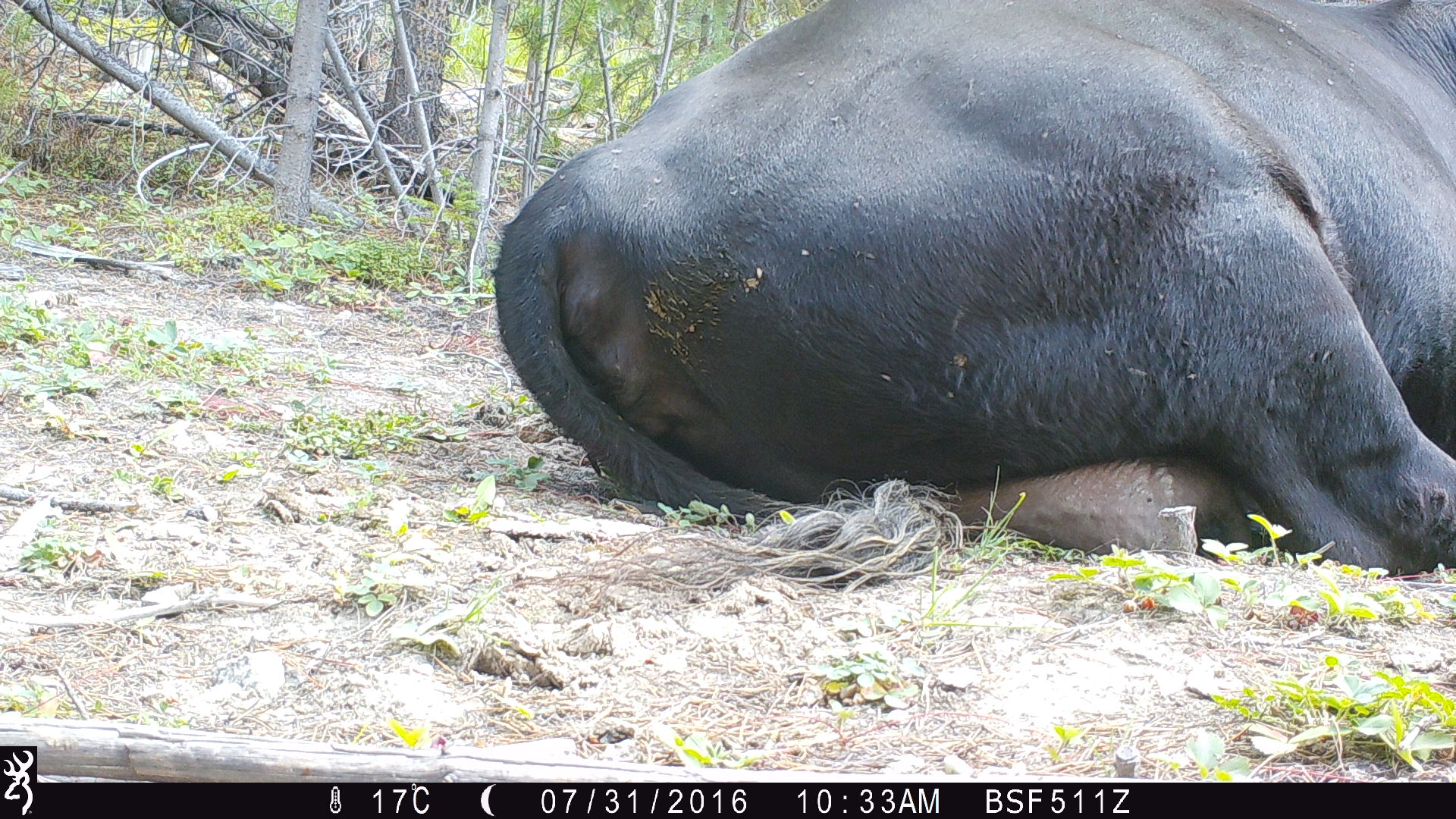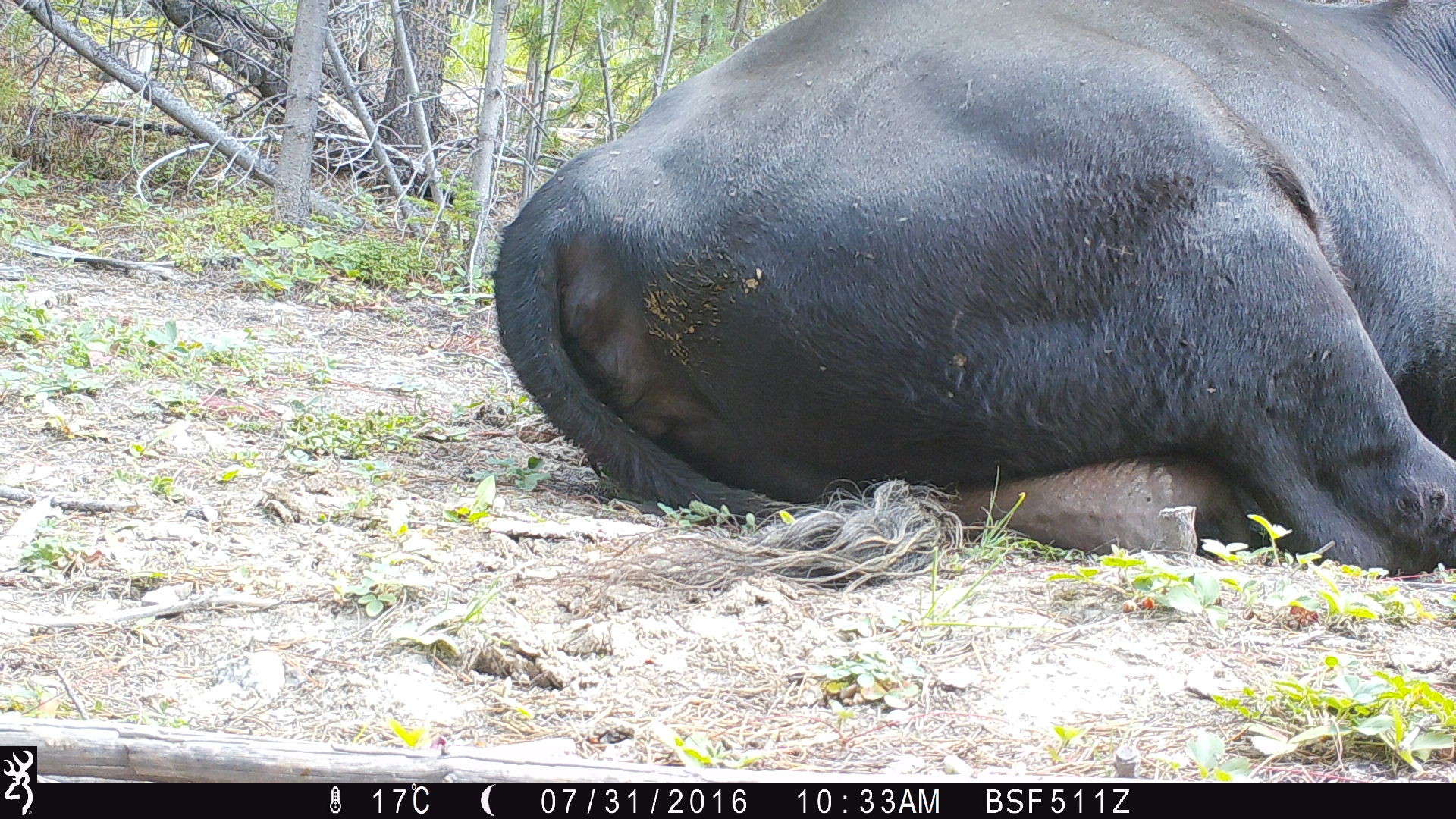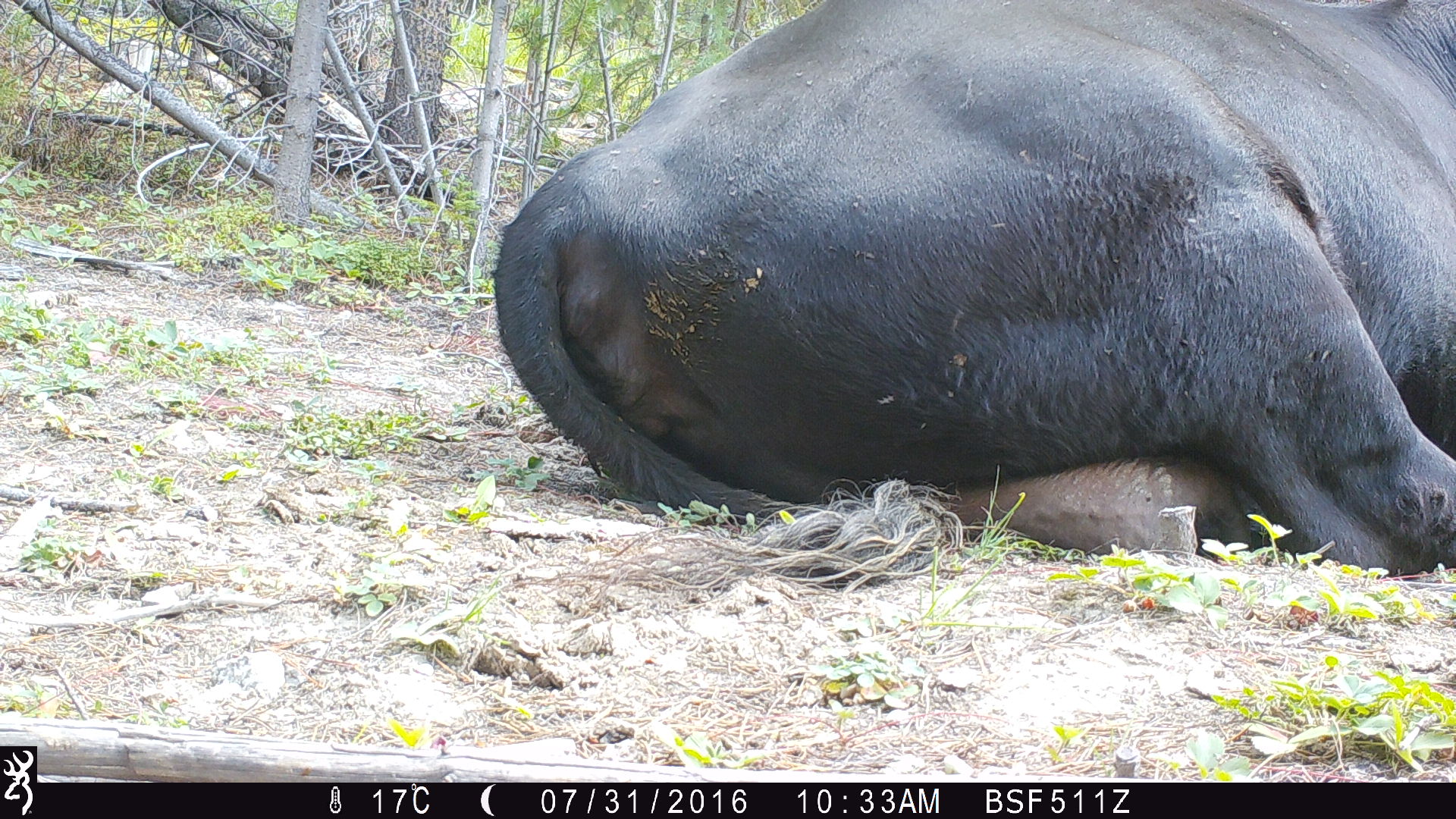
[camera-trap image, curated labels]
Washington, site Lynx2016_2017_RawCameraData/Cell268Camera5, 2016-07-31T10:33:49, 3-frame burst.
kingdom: Animalia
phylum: Chordata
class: Mammalia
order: Artiodactyla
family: Bovidae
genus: Bos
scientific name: Bos taurus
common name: domestic cattle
Domestic cattle (Bos taurus). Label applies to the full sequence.